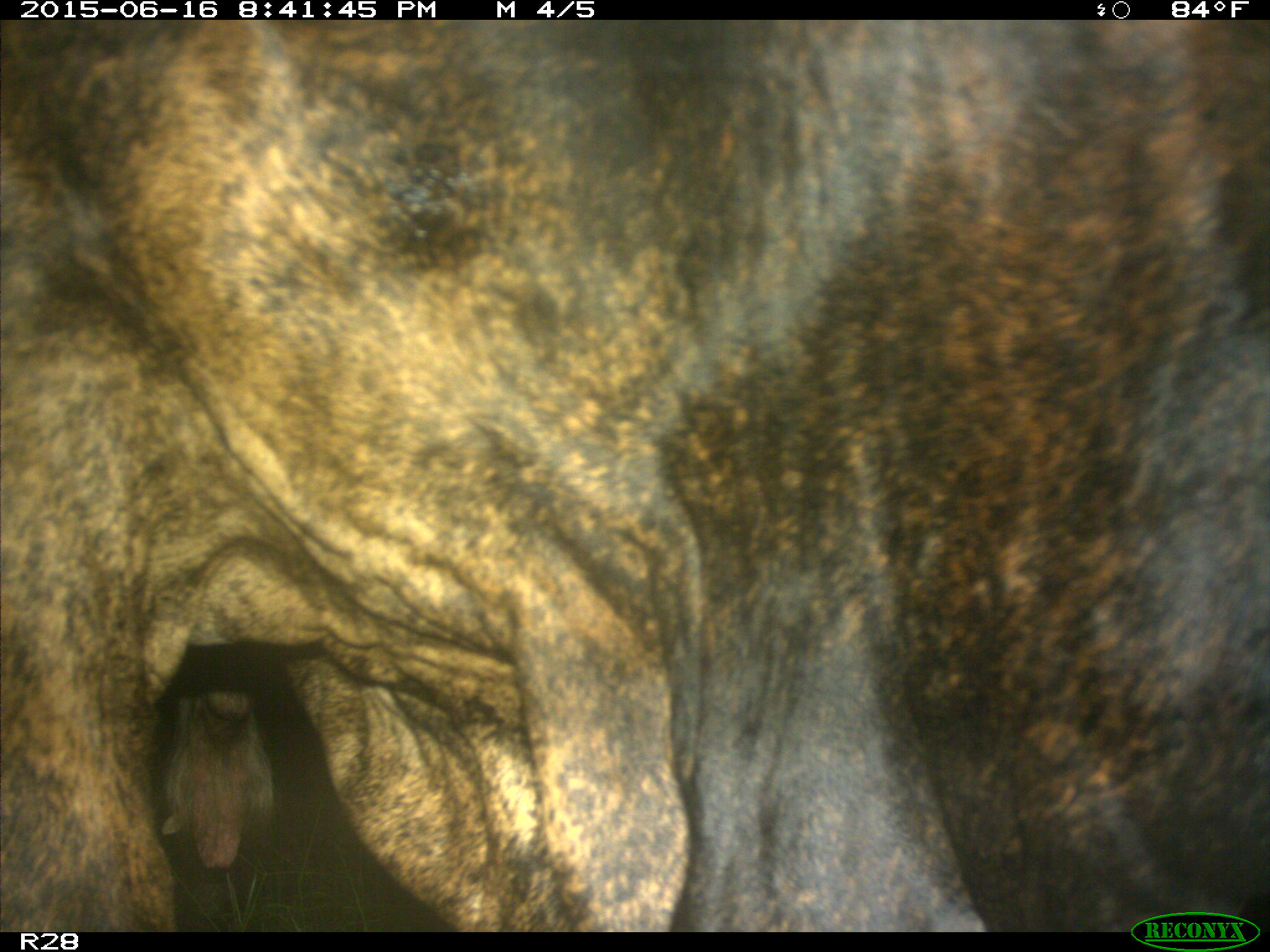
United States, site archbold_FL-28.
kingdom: Animalia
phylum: Chordata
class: Mammalia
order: Artiodactyla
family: Bovidae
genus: Bos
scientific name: Bos taurus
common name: domestic cow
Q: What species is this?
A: Bos taurus (domestic cow).